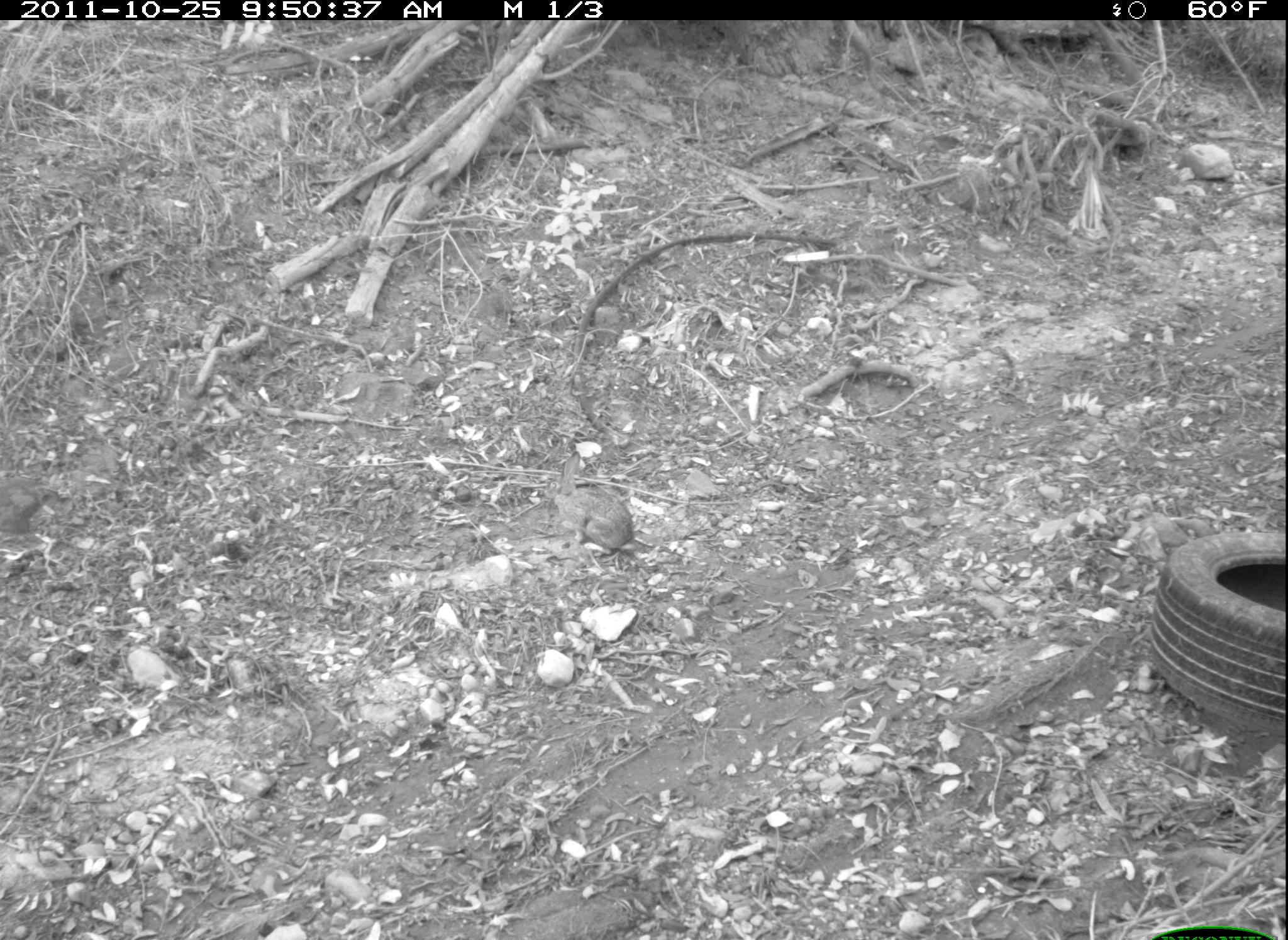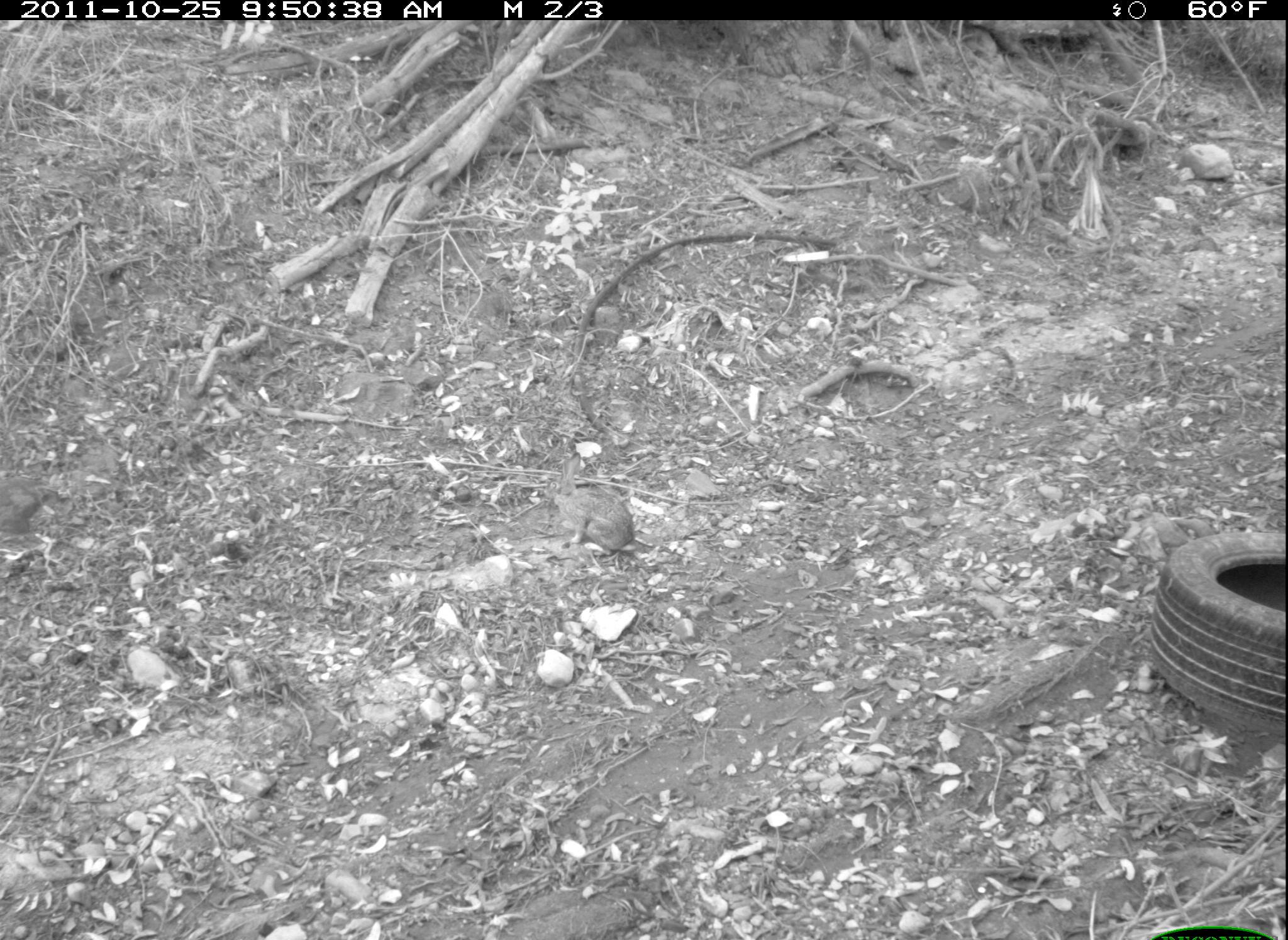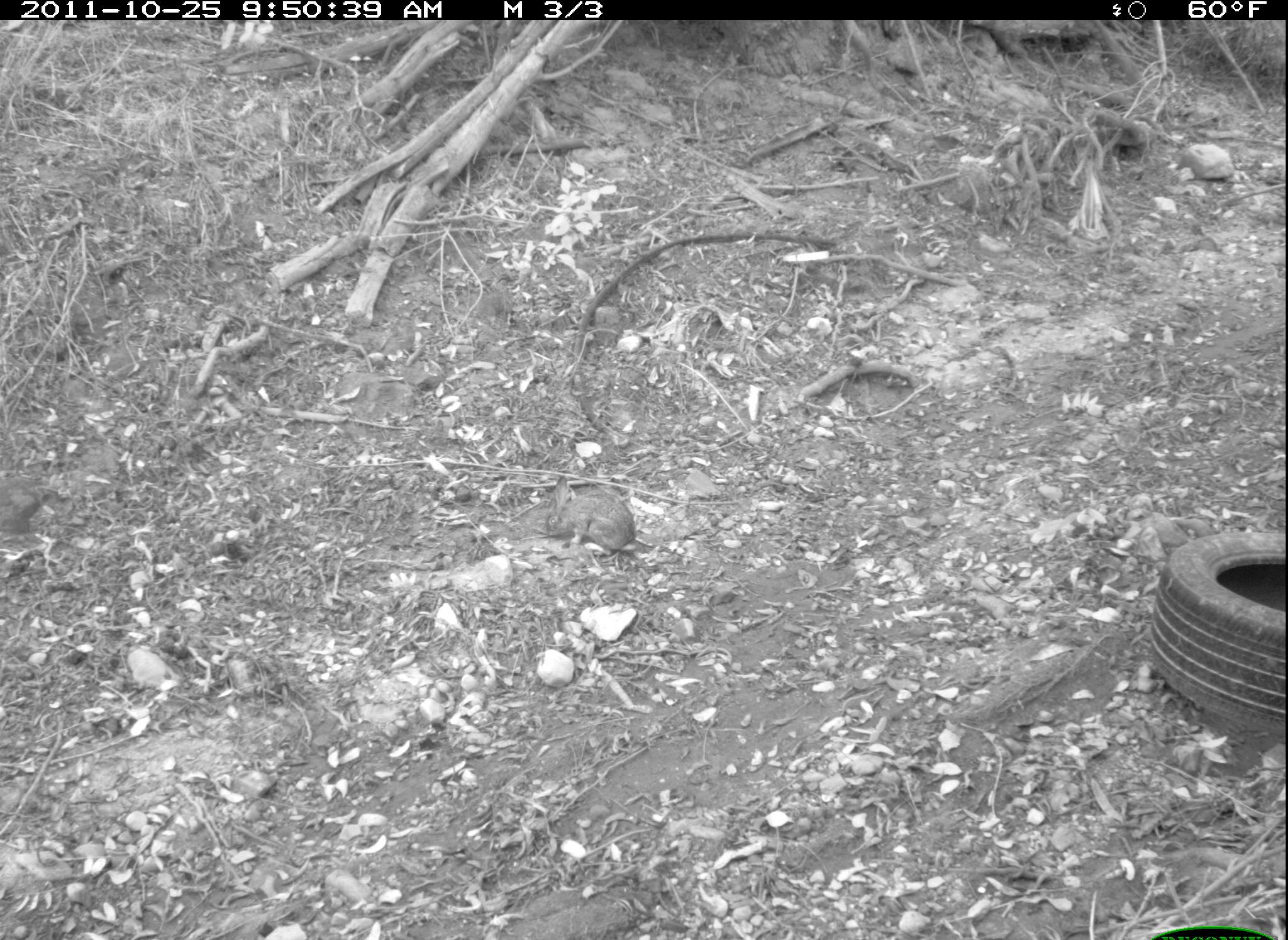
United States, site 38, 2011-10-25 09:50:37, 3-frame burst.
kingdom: Animalia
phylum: Chordata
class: Mammalia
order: Lagomorpha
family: Leporidae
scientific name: Leporidae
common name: rabbits and hares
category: rabbit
Rabbit (rabbits and hares) (Leporidae).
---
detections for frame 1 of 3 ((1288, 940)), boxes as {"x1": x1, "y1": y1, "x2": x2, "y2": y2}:
rabbit: {"x1": 539, "y1": 448, "x2": 644, "y2": 561}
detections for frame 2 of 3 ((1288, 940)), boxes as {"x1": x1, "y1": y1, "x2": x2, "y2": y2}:
rabbit: {"x1": 547, "y1": 449, "x2": 641, "y2": 559}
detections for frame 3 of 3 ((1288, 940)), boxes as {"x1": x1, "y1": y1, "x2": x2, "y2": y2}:
rabbit: {"x1": 536, "y1": 467, "x2": 644, "y2": 559}